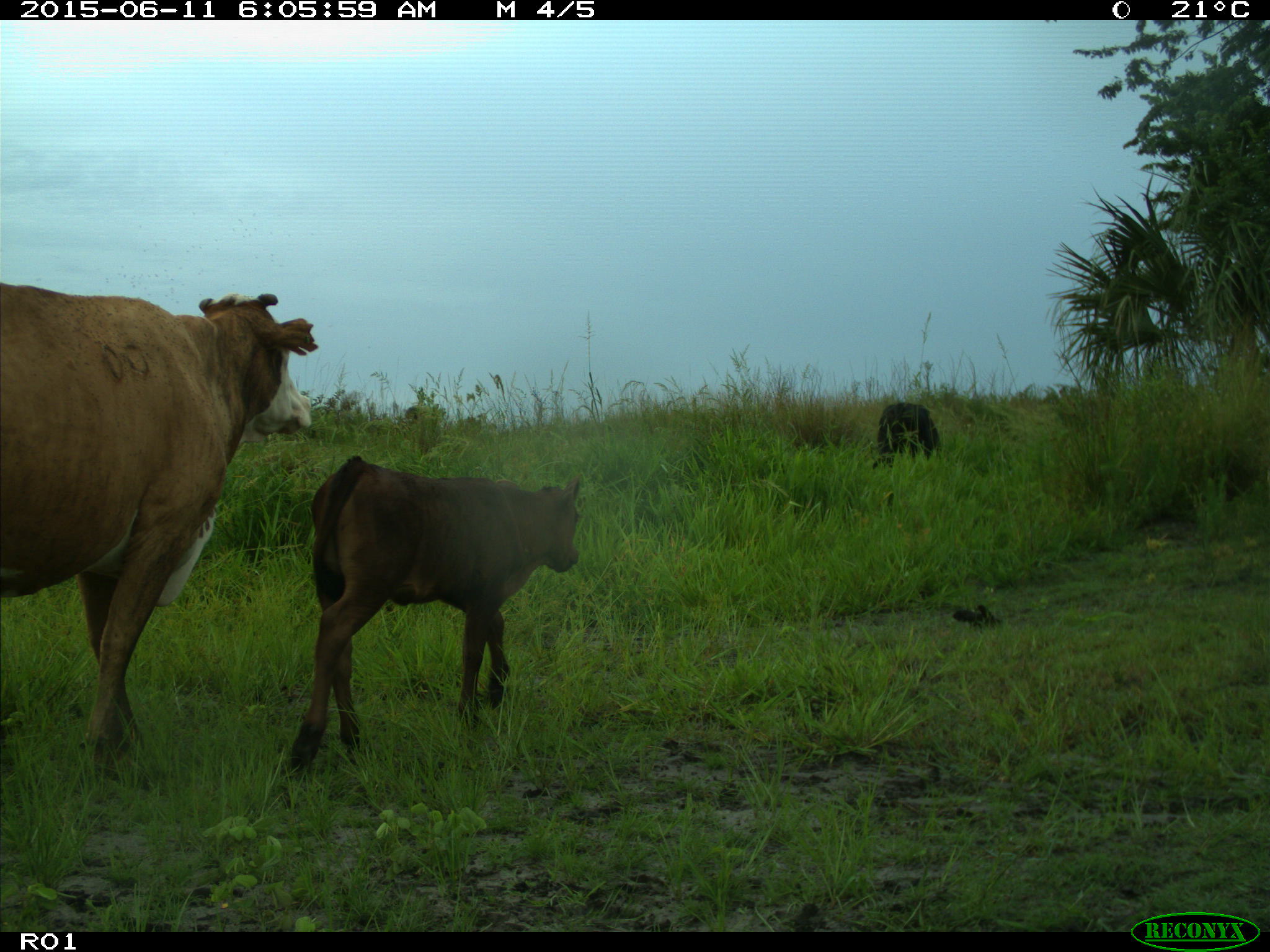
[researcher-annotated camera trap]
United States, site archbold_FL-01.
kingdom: Animalia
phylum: Chordata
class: Mammalia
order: Artiodactyla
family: Bovidae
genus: Bos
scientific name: Bos taurus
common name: domestic cow